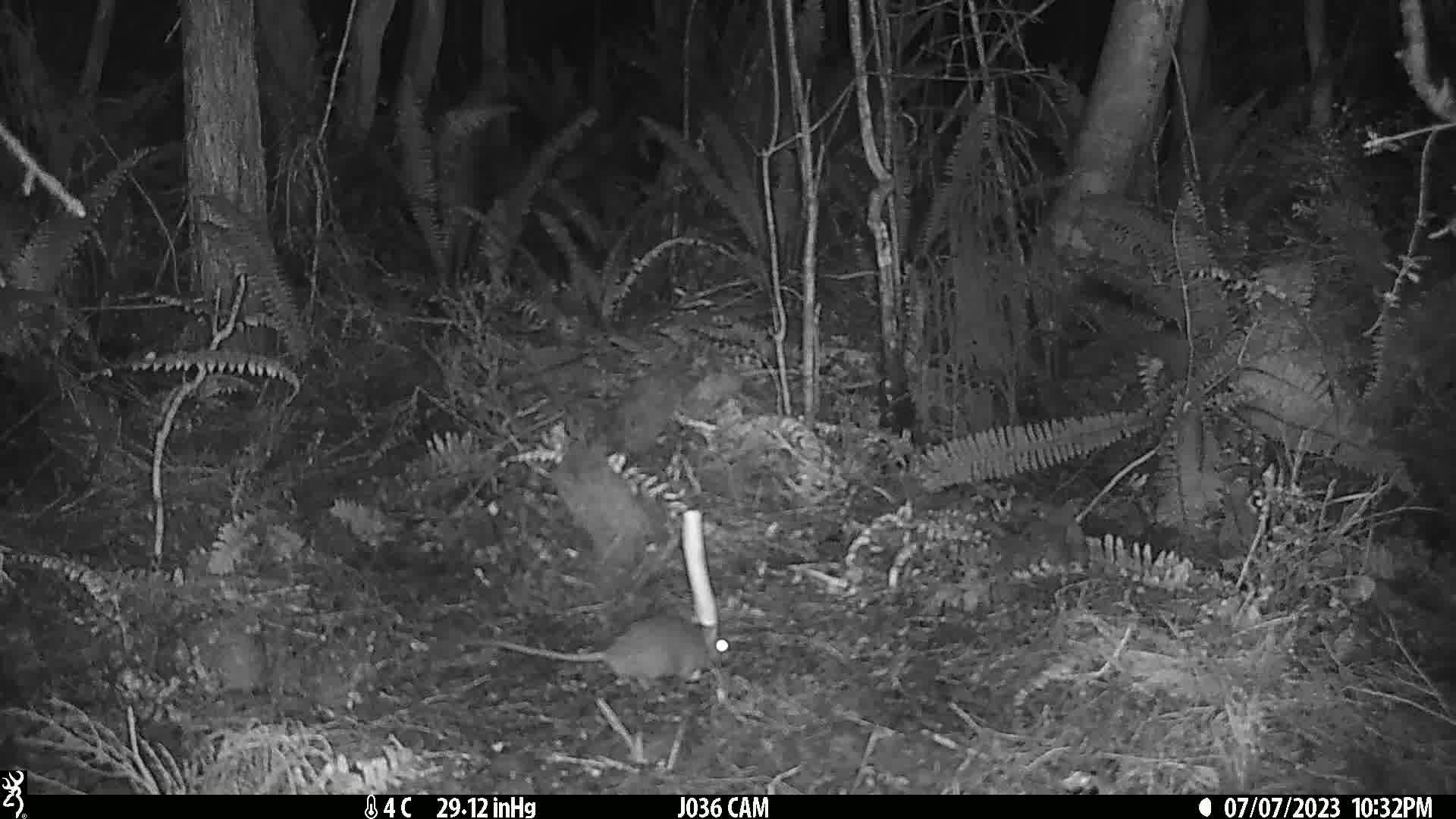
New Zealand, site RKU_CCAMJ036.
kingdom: Animalia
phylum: Chordata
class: Mammalia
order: Rodentia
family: Muridae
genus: Rattus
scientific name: Rattus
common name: rat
Rat (Rattus).